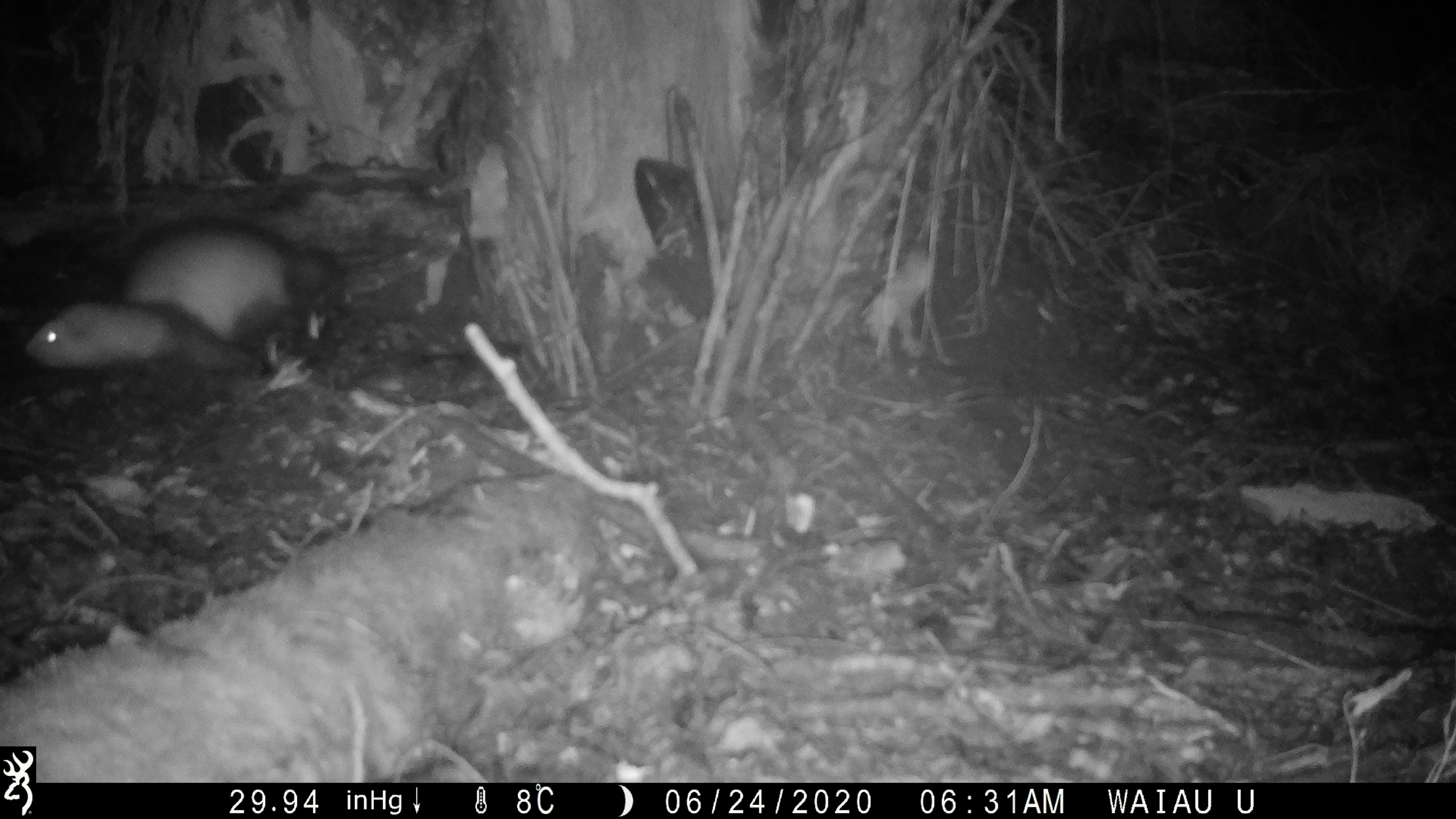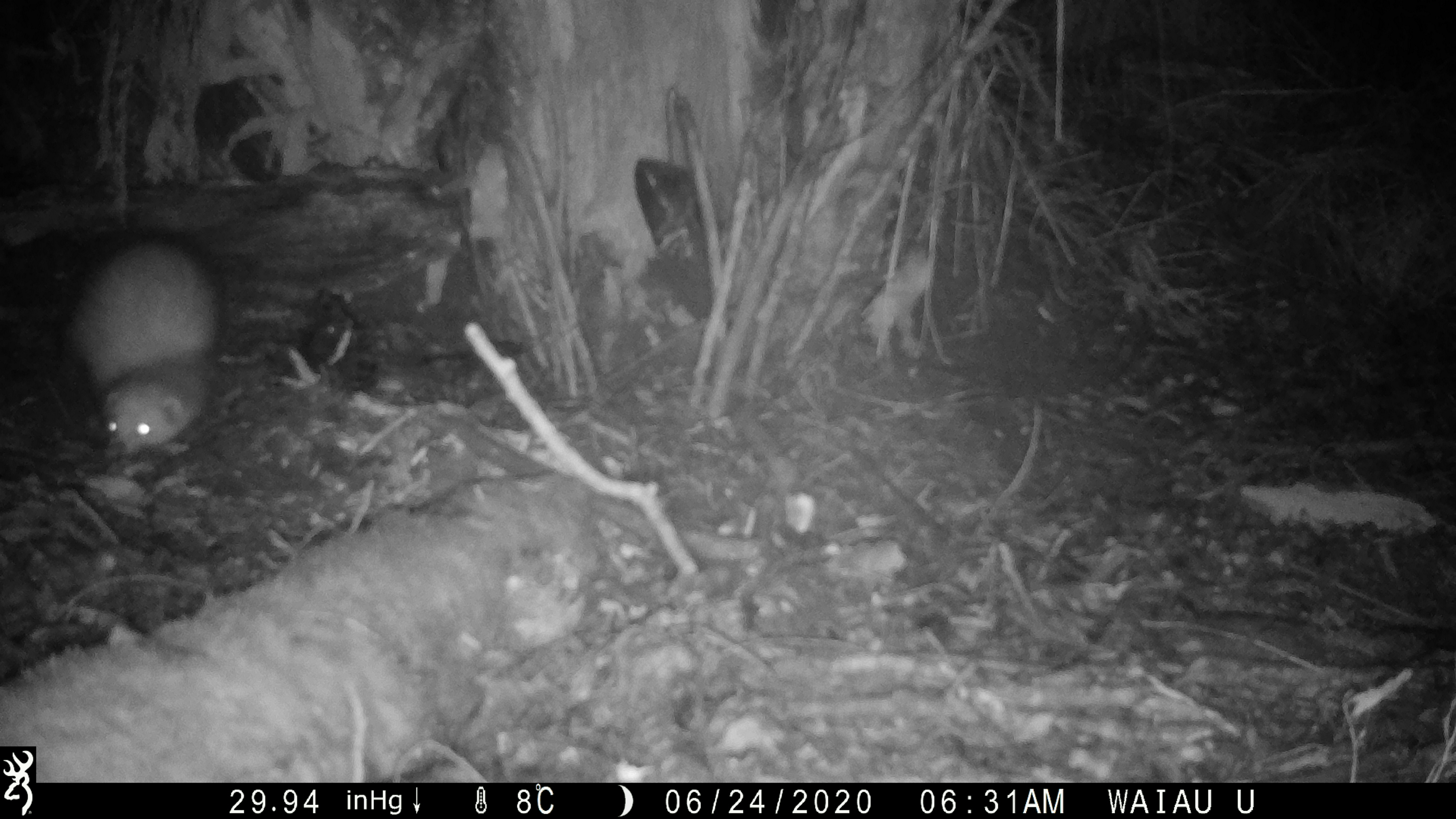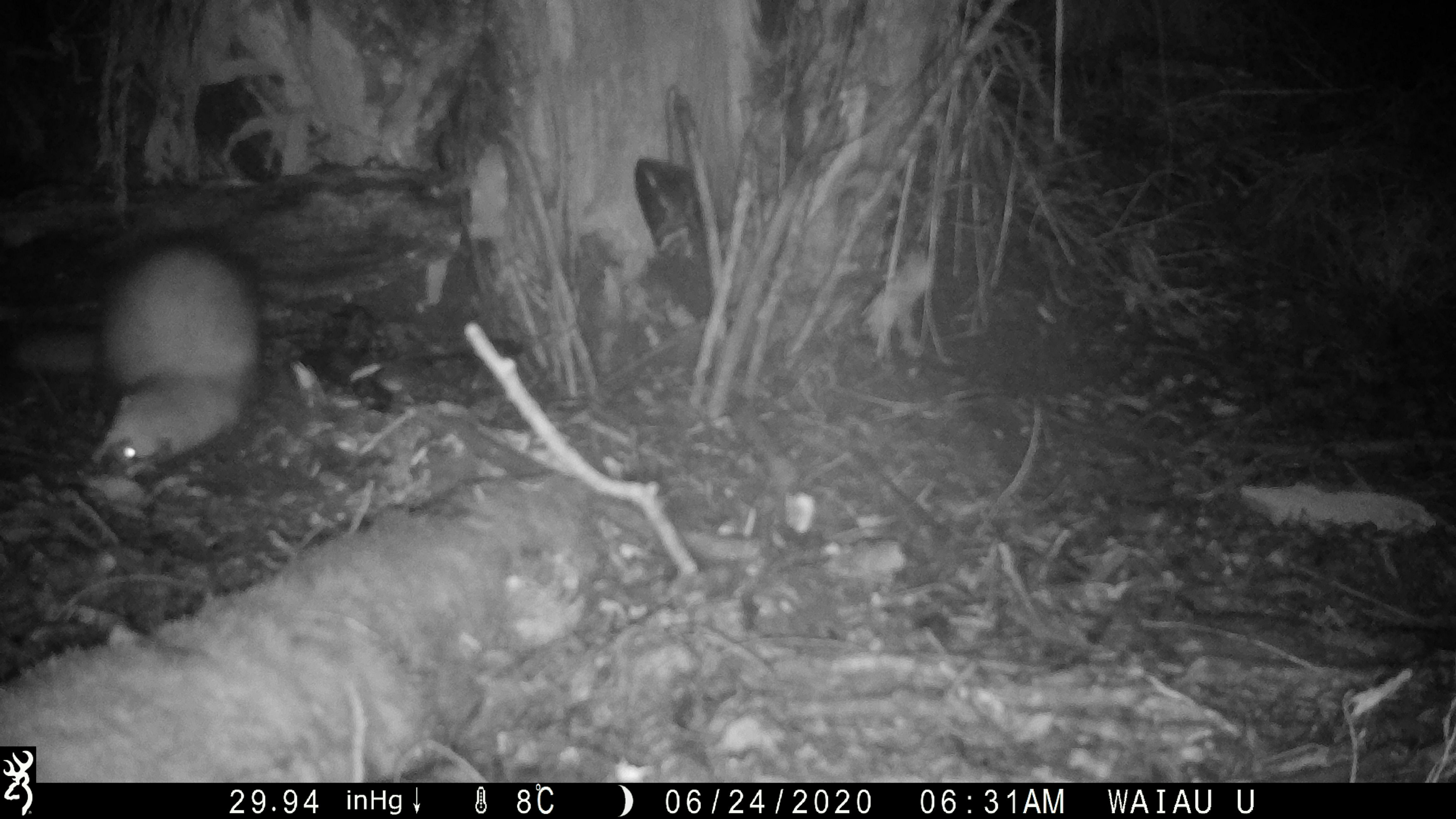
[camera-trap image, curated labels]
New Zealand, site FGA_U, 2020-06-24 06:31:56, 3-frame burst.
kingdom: Animalia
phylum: Chordata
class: Mammalia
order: Carnivora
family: Mustelidae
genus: Mustela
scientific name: Mustela furo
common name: ferret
Ferret (Mustela furo).